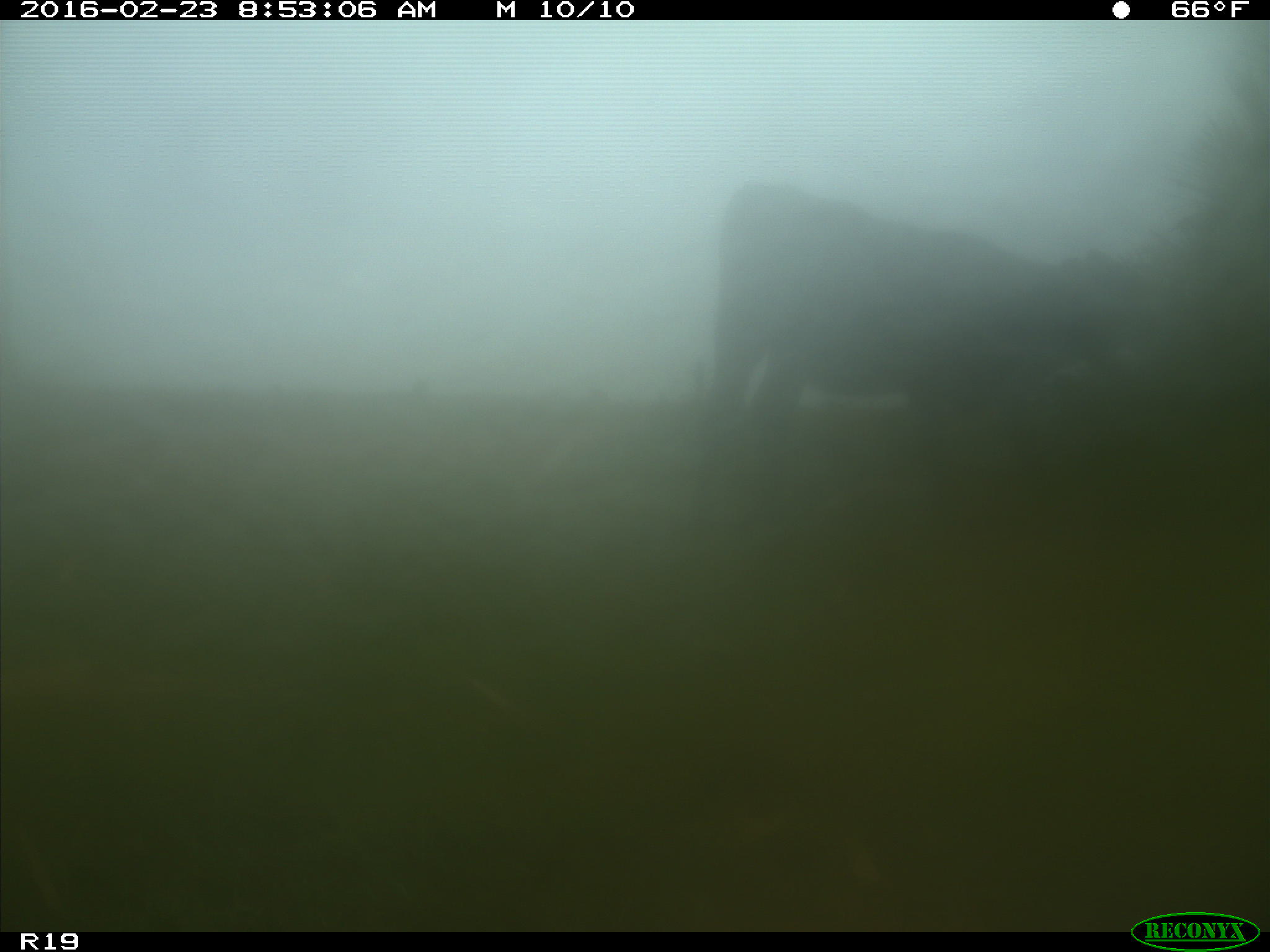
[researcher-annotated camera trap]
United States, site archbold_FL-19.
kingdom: Animalia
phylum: Chordata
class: Mammalia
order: Artiodactyla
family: Bovidae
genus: Bos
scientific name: Bos taurus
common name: domestic cow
Bos taurus (domestic cow).